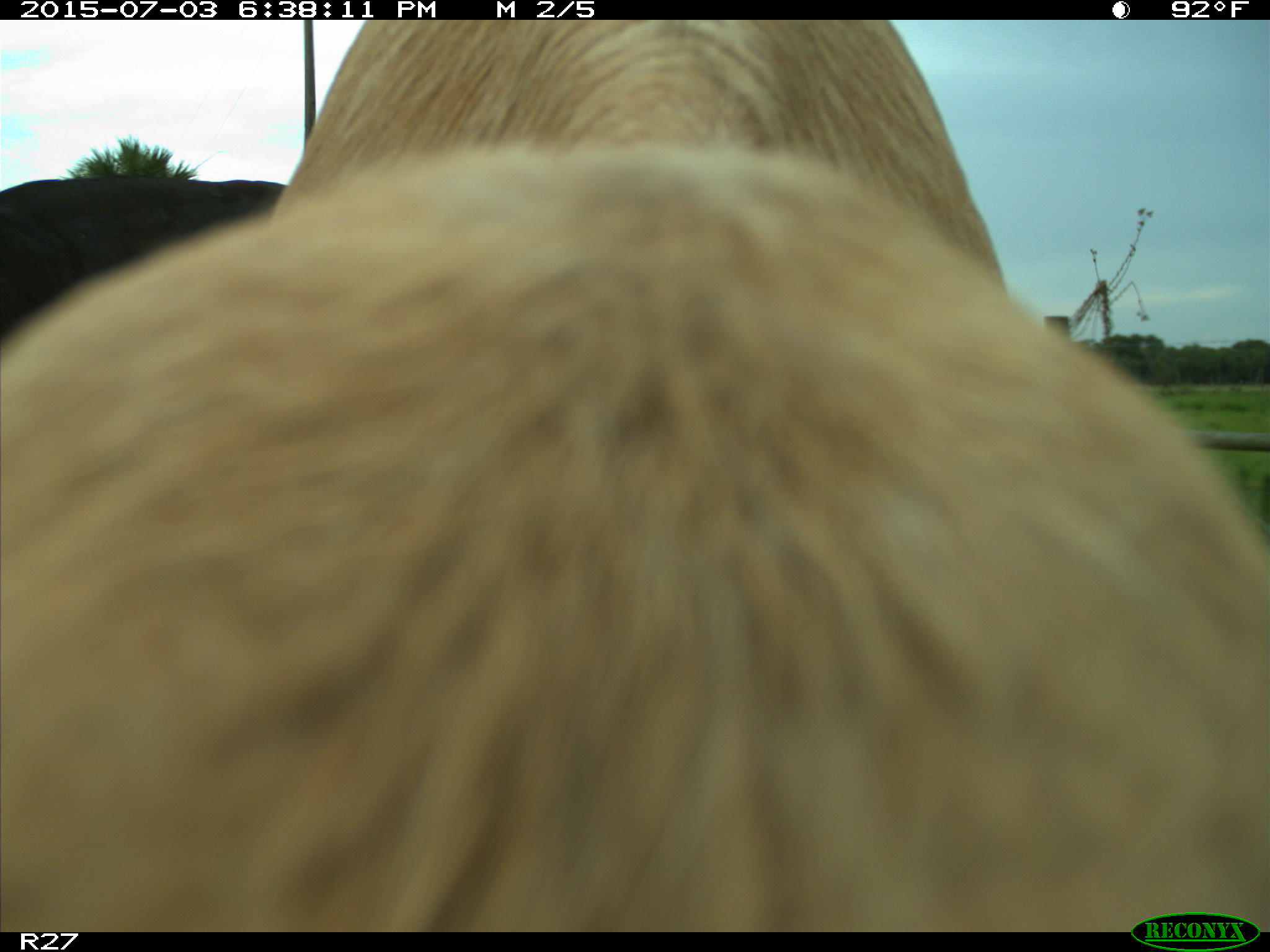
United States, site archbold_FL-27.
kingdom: Animalia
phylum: Chordata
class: Mammalia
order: Artiodactyla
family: Bovidae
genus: Bos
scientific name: Bos taurus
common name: domestic cow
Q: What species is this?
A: Bos taurus (domestic cow).